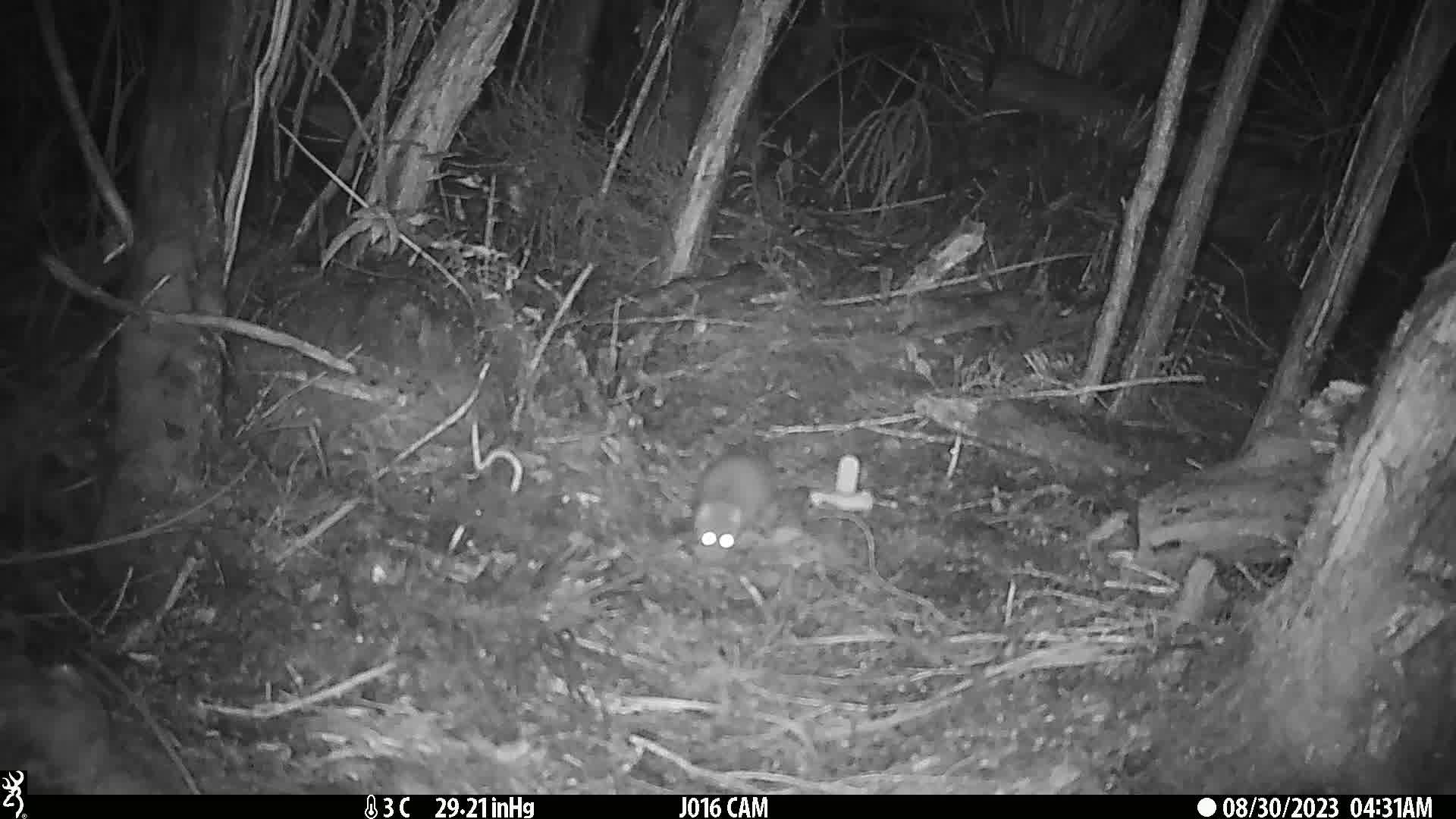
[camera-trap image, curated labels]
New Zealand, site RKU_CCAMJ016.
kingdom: Animalia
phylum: Chordata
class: Mammalia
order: Rodentia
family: Muridae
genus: Rattus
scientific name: Rattus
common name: rat